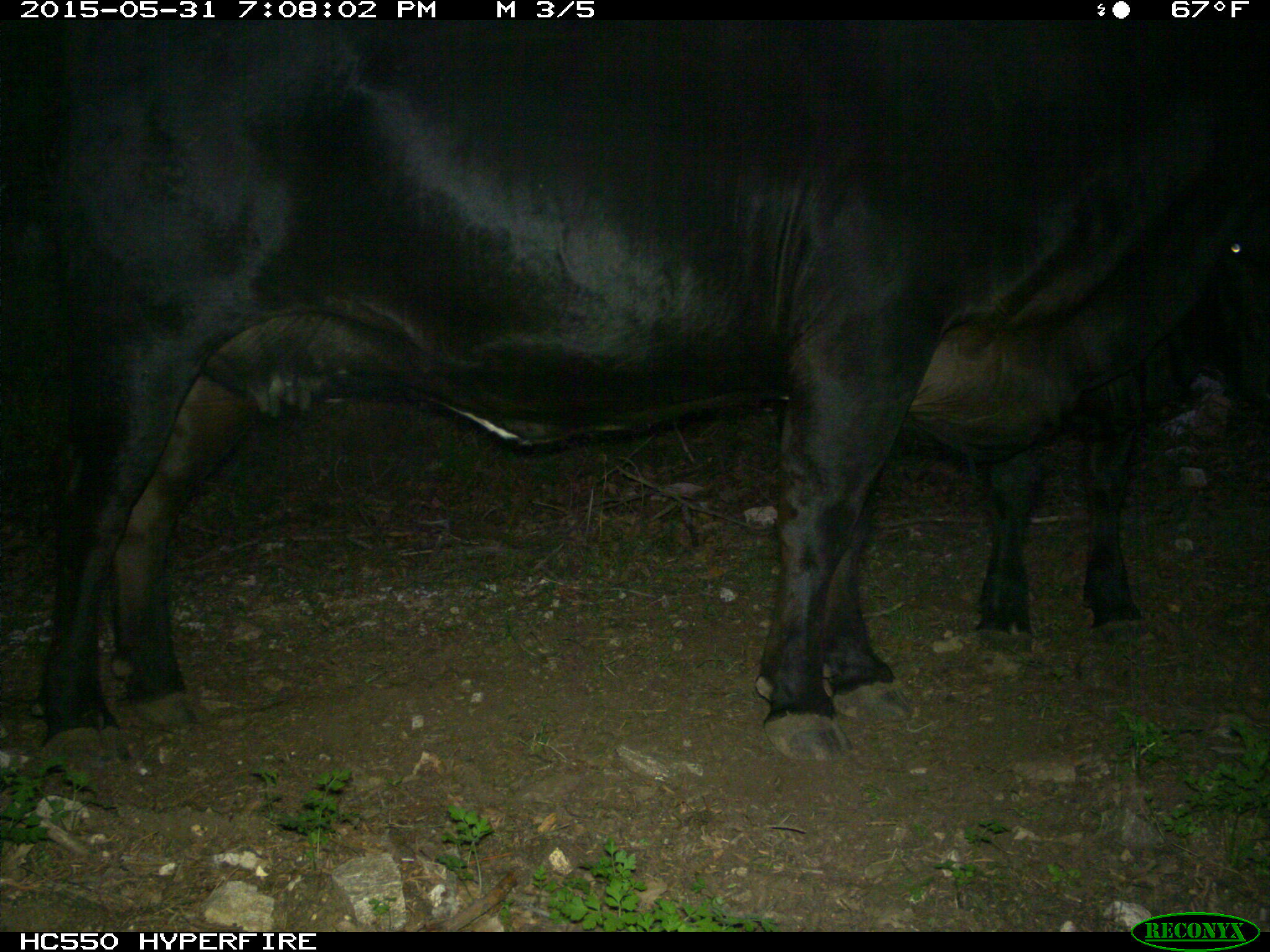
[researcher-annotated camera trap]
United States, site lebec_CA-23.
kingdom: Animalia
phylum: Chordata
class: Mammalia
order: Artiodactyla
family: Bovidae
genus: Bos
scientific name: Bos taurus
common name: domestic cow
Bos taurus (domestic cow).